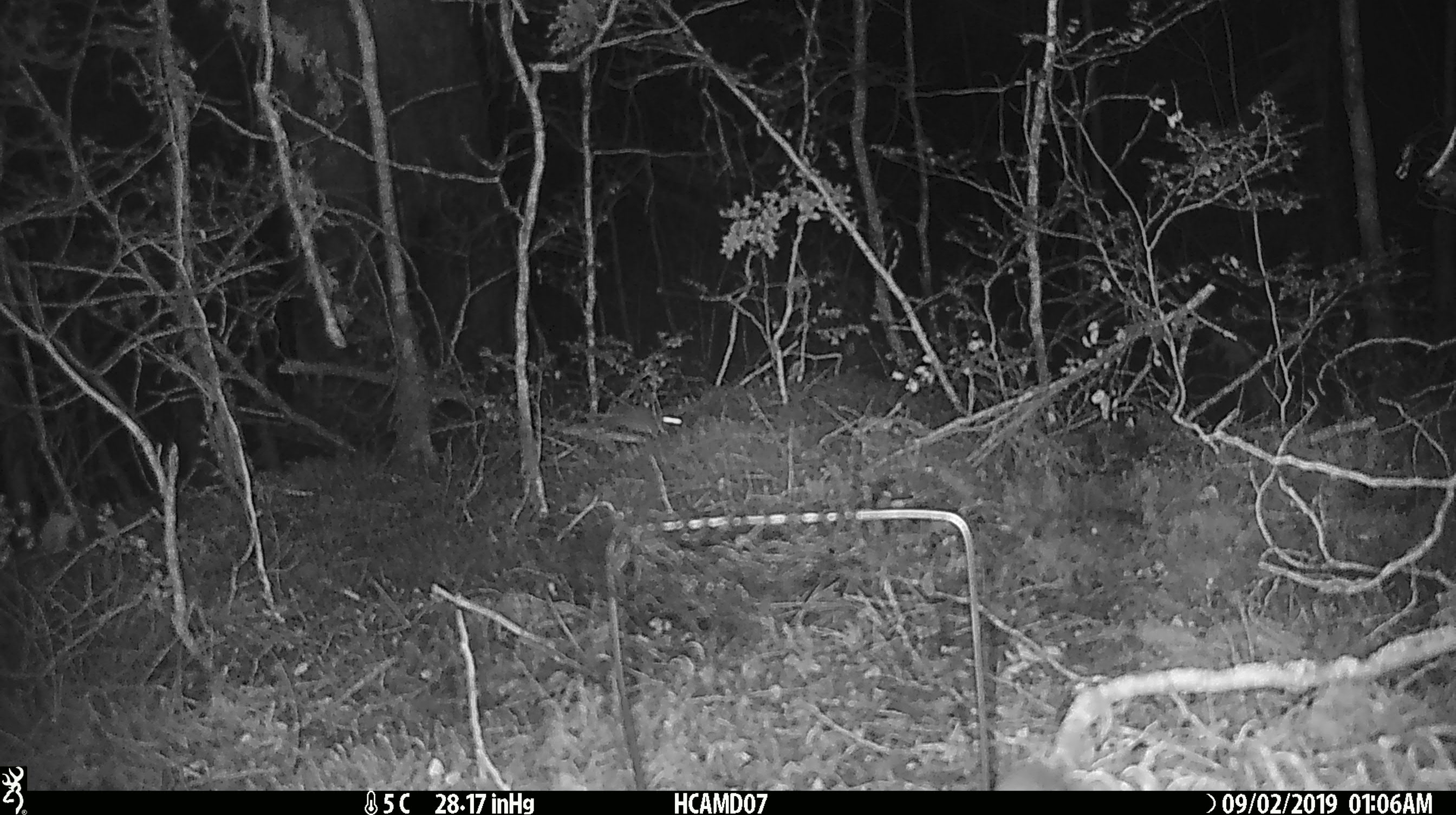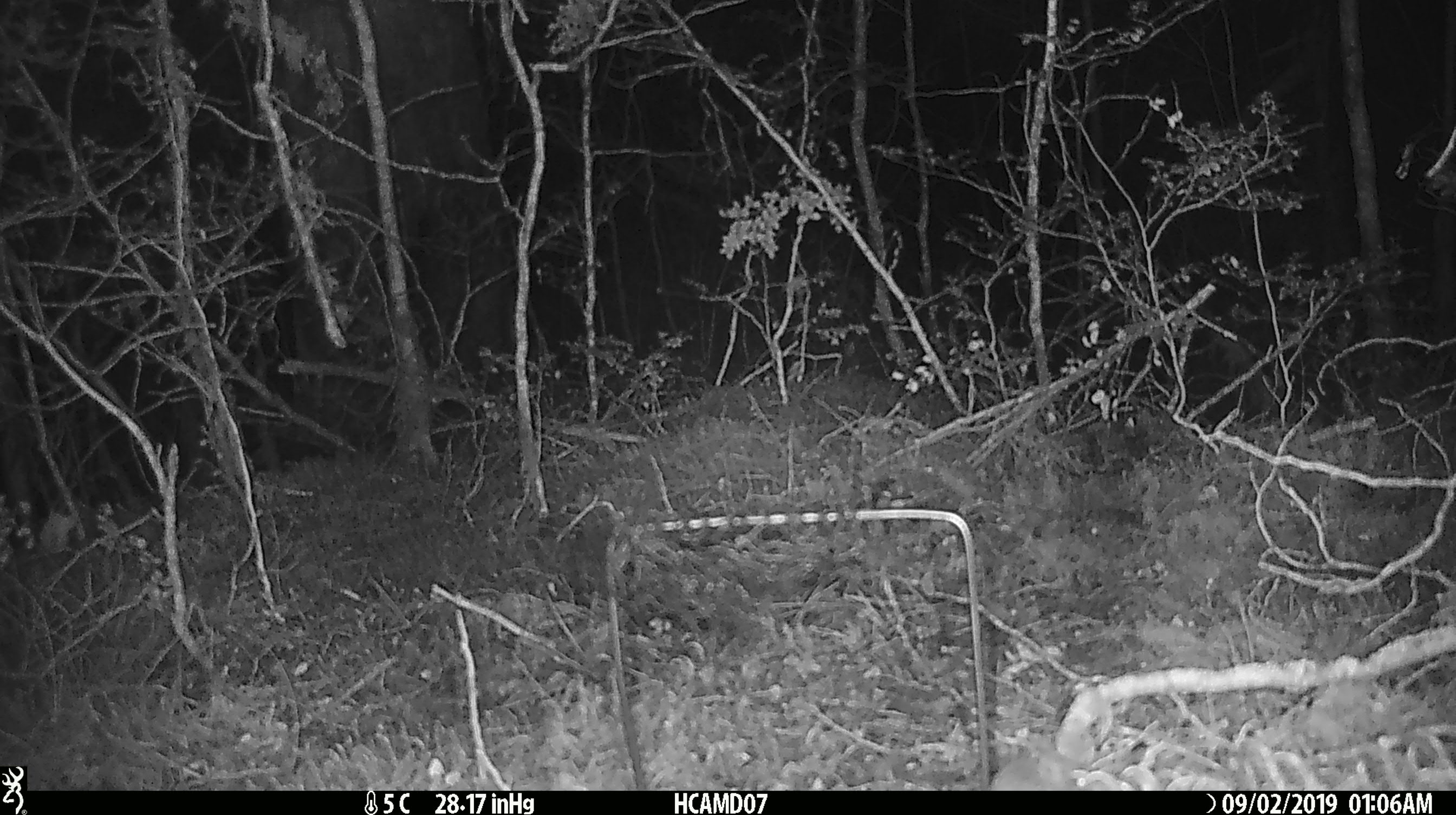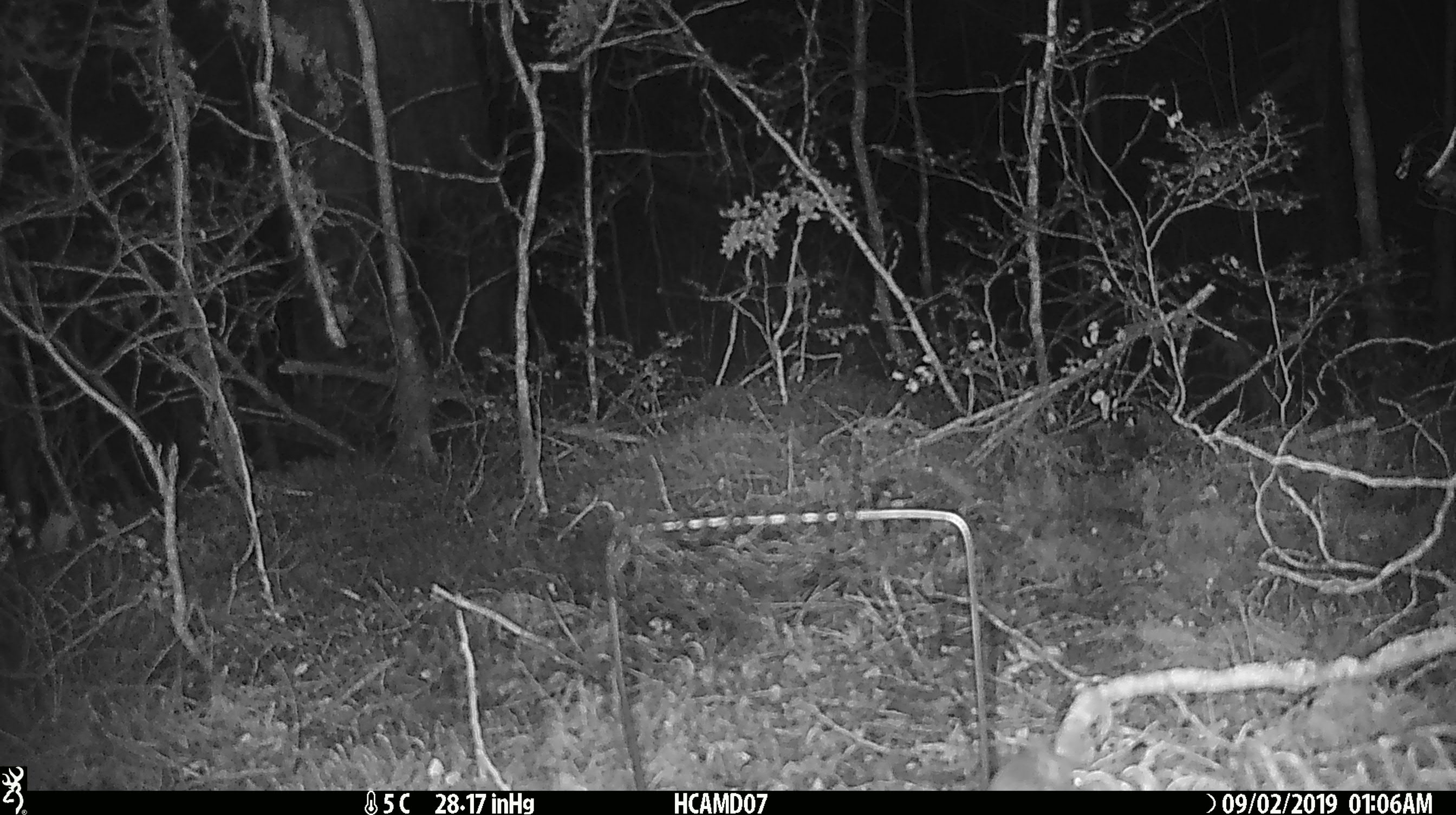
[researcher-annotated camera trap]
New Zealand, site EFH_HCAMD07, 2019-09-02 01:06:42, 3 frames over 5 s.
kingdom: Animalia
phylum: Chordata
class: Mammalia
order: Rodentia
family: Muridae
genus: Mus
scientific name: Mus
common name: mouse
Mouse (Mus).